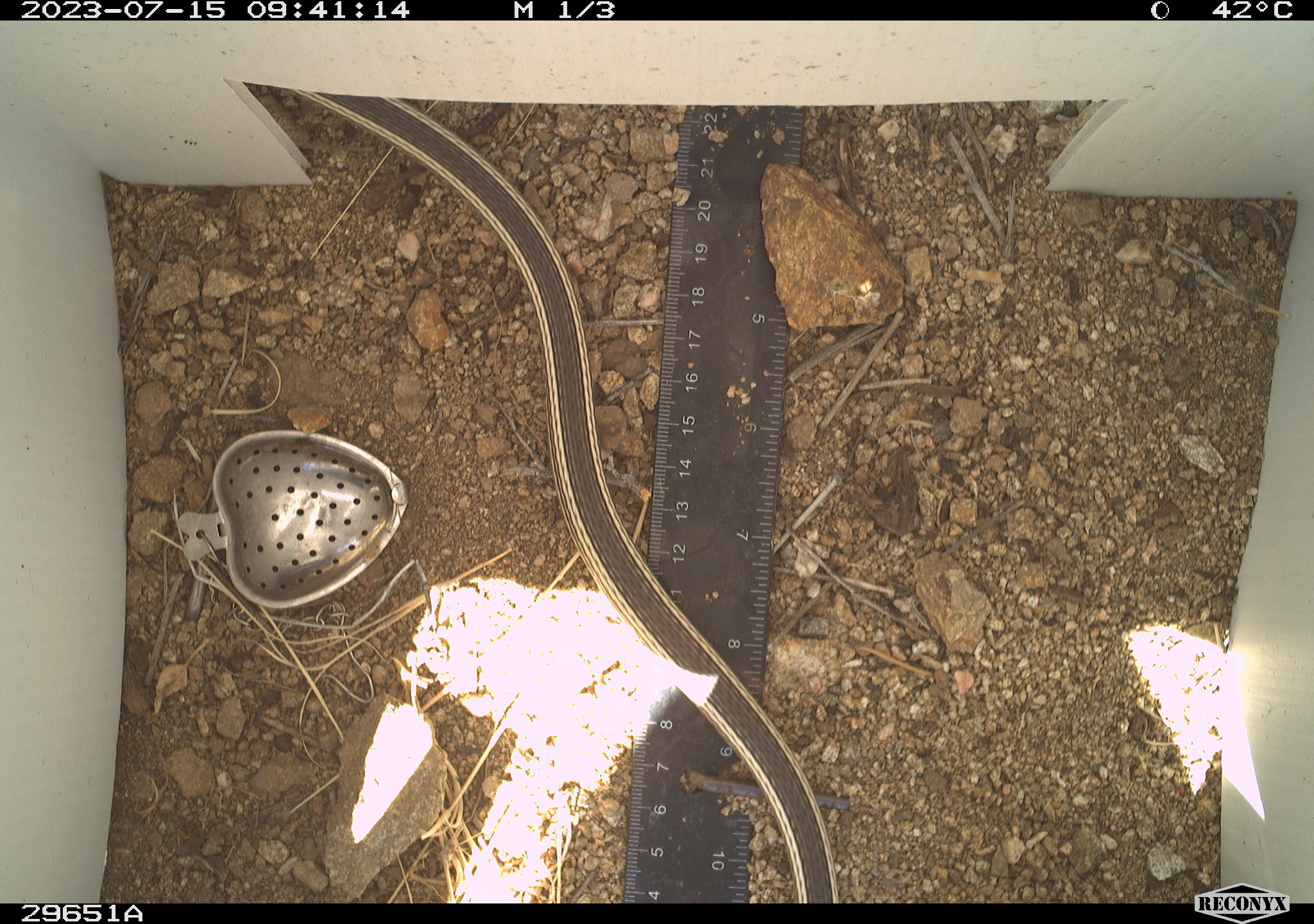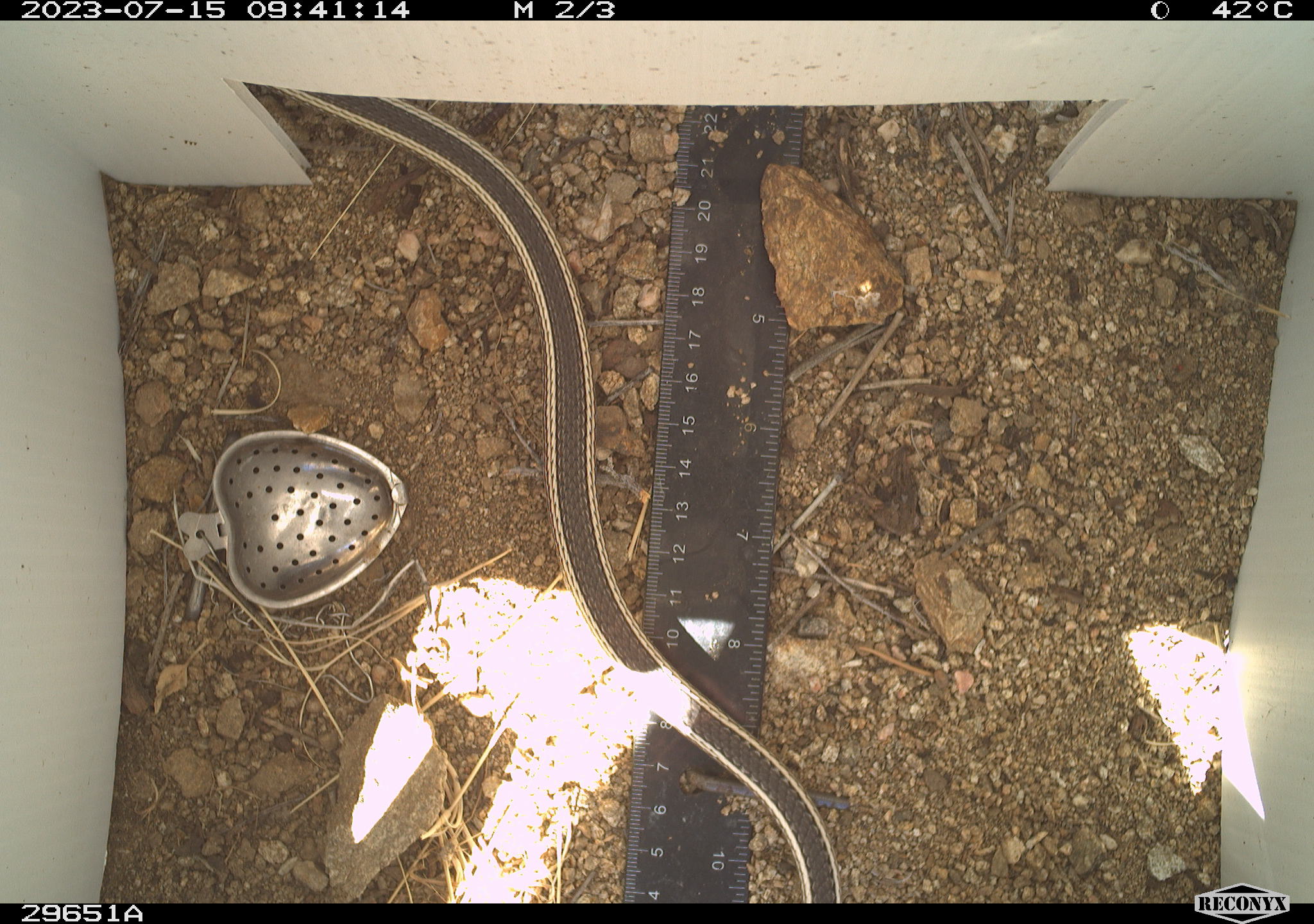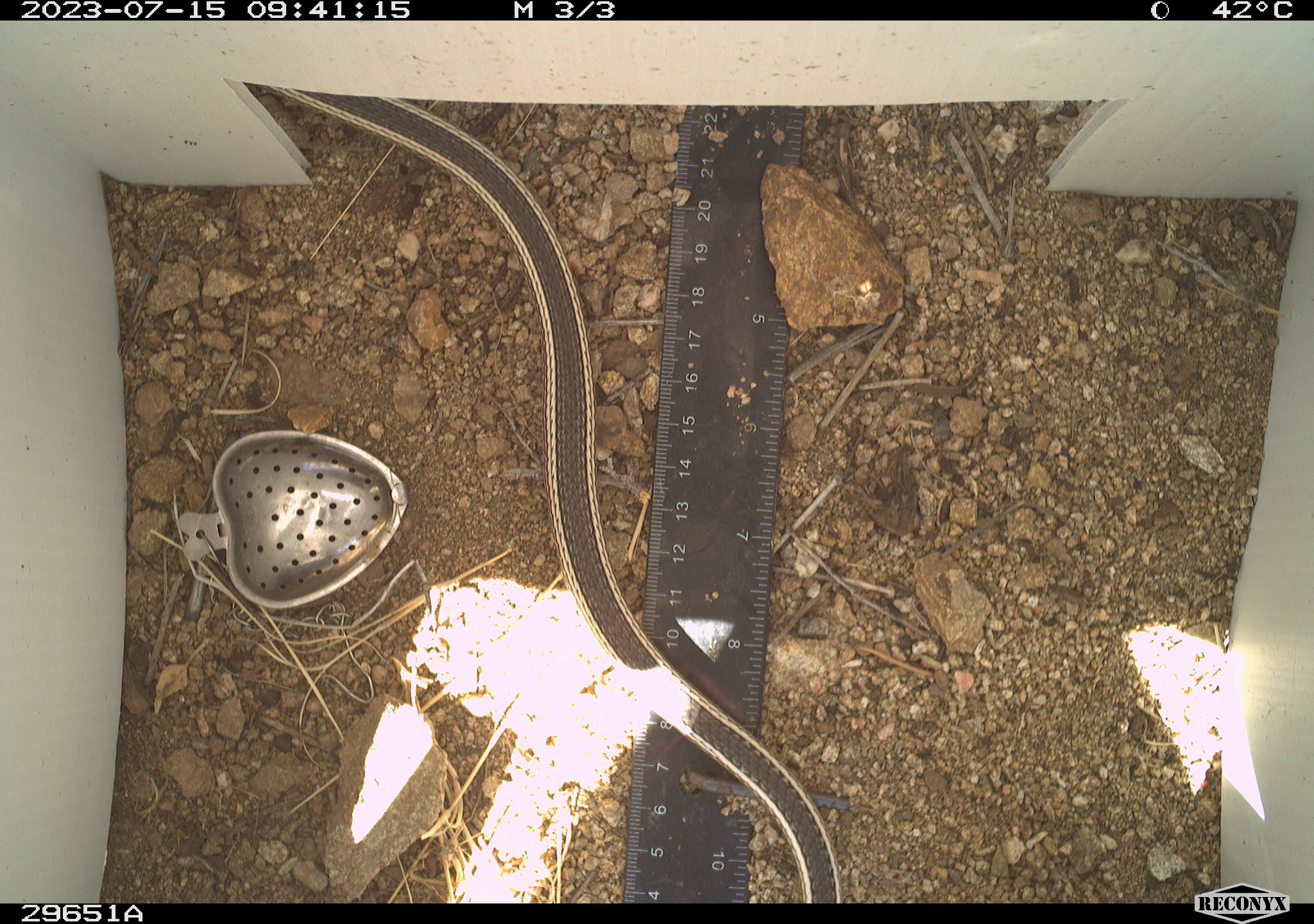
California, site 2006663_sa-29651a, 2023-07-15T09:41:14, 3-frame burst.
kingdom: Animalia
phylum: Chordata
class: Reptilia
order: Squamata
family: Colubridae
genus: Masticophis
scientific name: Masticophis taeniatus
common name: striped whipsnake